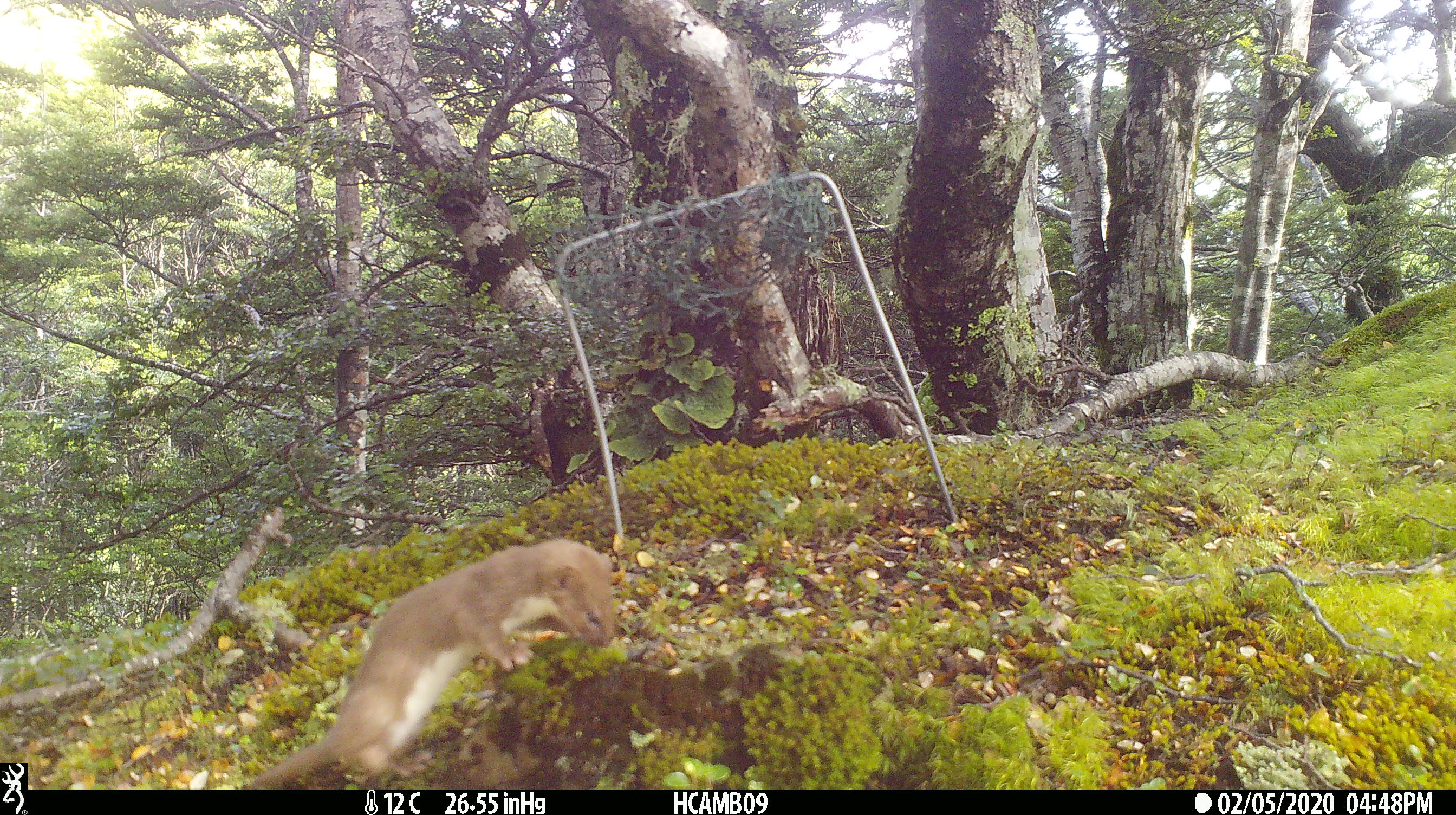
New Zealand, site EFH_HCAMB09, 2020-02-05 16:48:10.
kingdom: Animalia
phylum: Chordata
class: Mammalia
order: Carnivora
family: Mustelidae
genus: Mustela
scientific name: Mustela nivalis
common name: least weasel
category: weasel